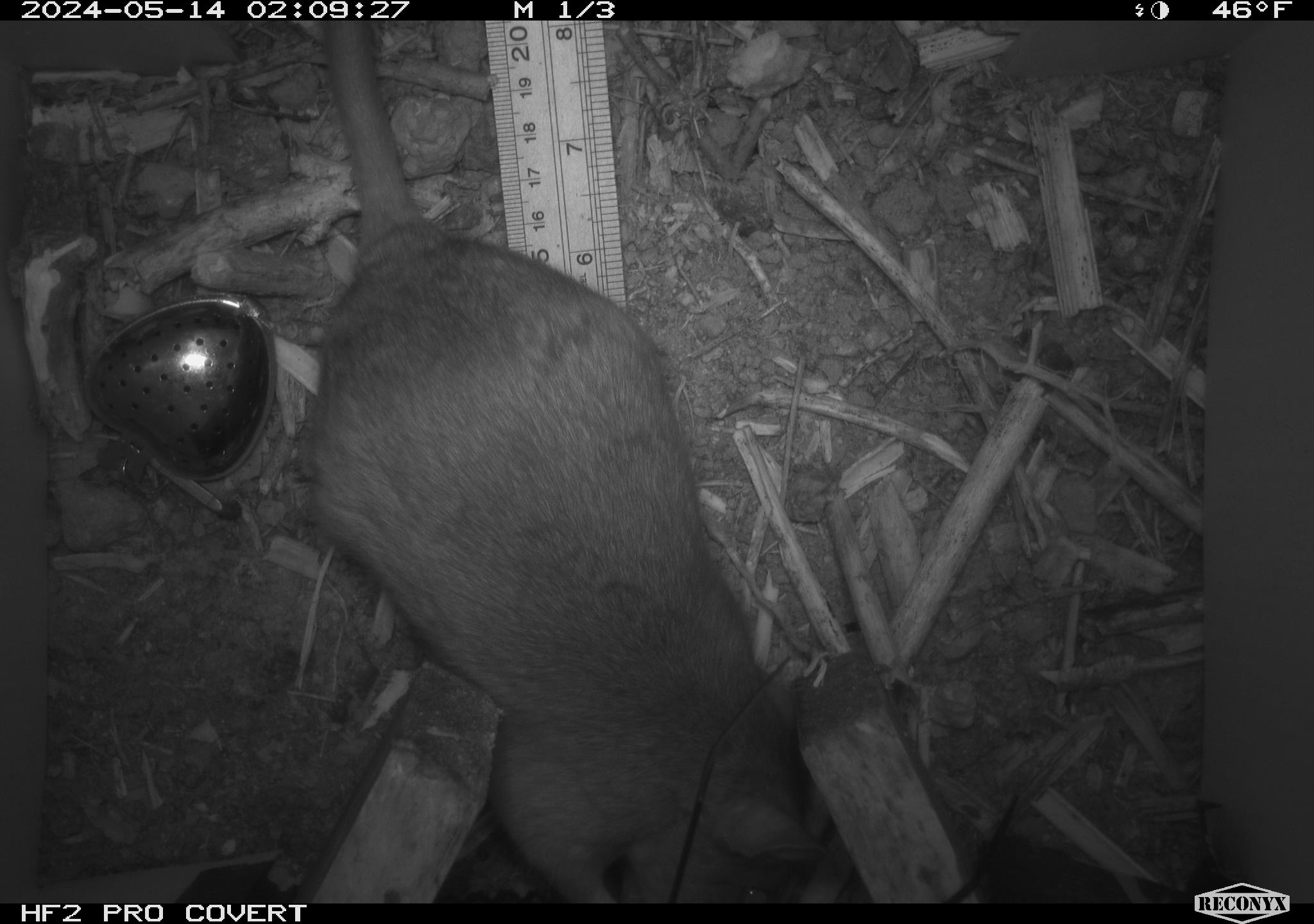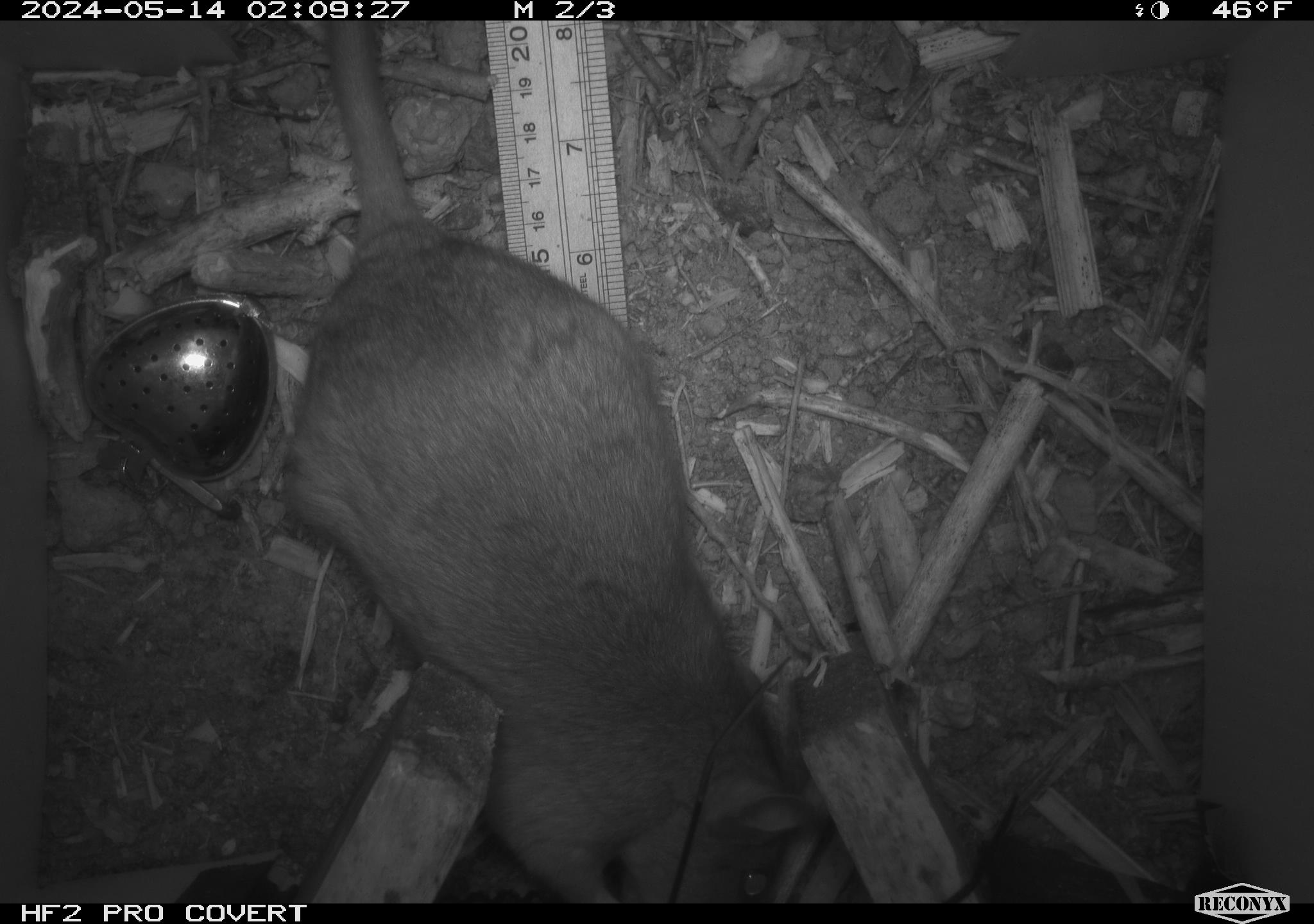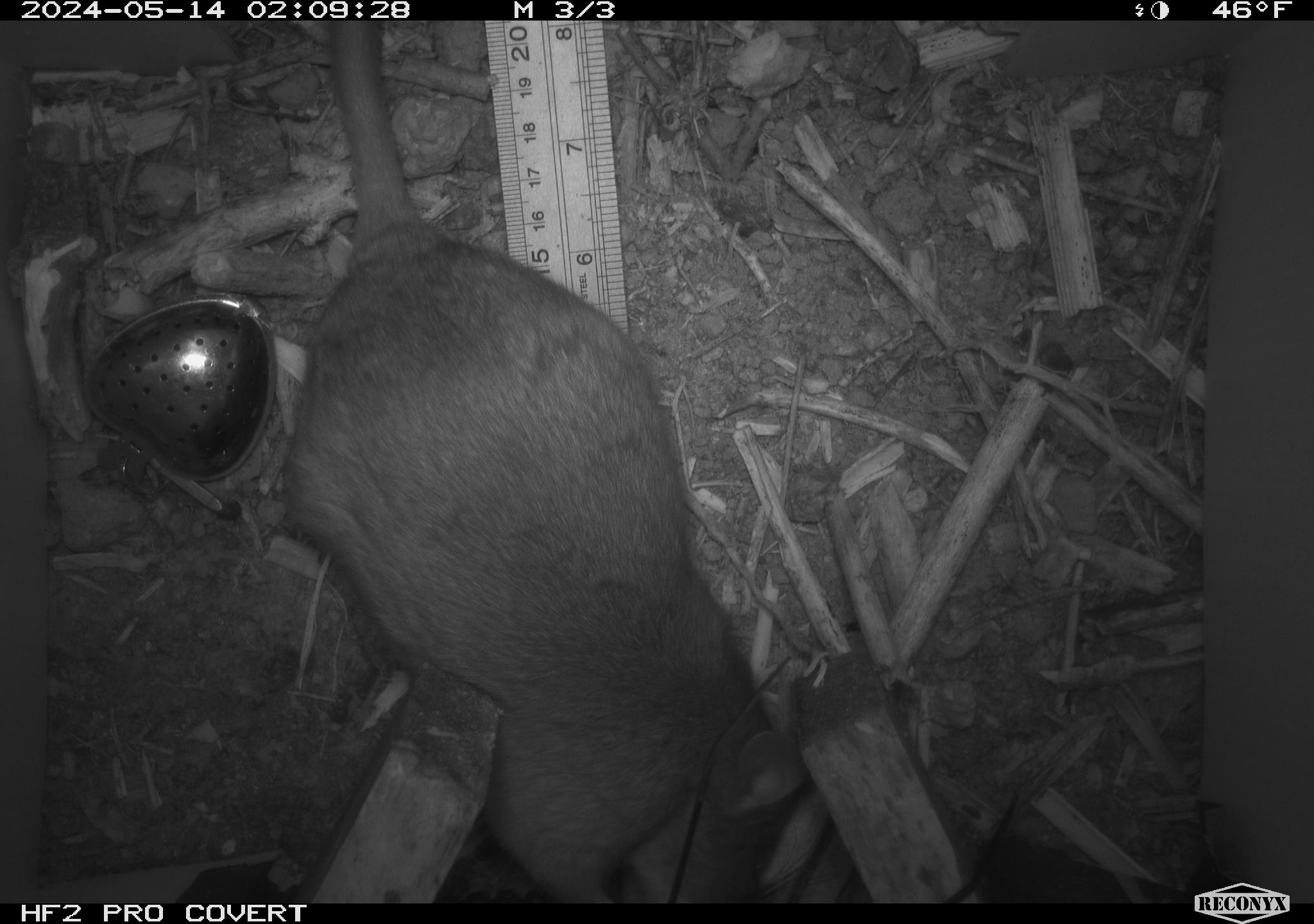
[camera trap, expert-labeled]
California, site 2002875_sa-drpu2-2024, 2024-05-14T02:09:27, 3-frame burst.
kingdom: Animalia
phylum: Chordata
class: Mammalia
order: Rodentia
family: Cricetidae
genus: Neotoma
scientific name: Neotoma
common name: pack rat or woodrat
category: neotoma species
Neotoma species (pack rat or woodrat) (Neotoma).